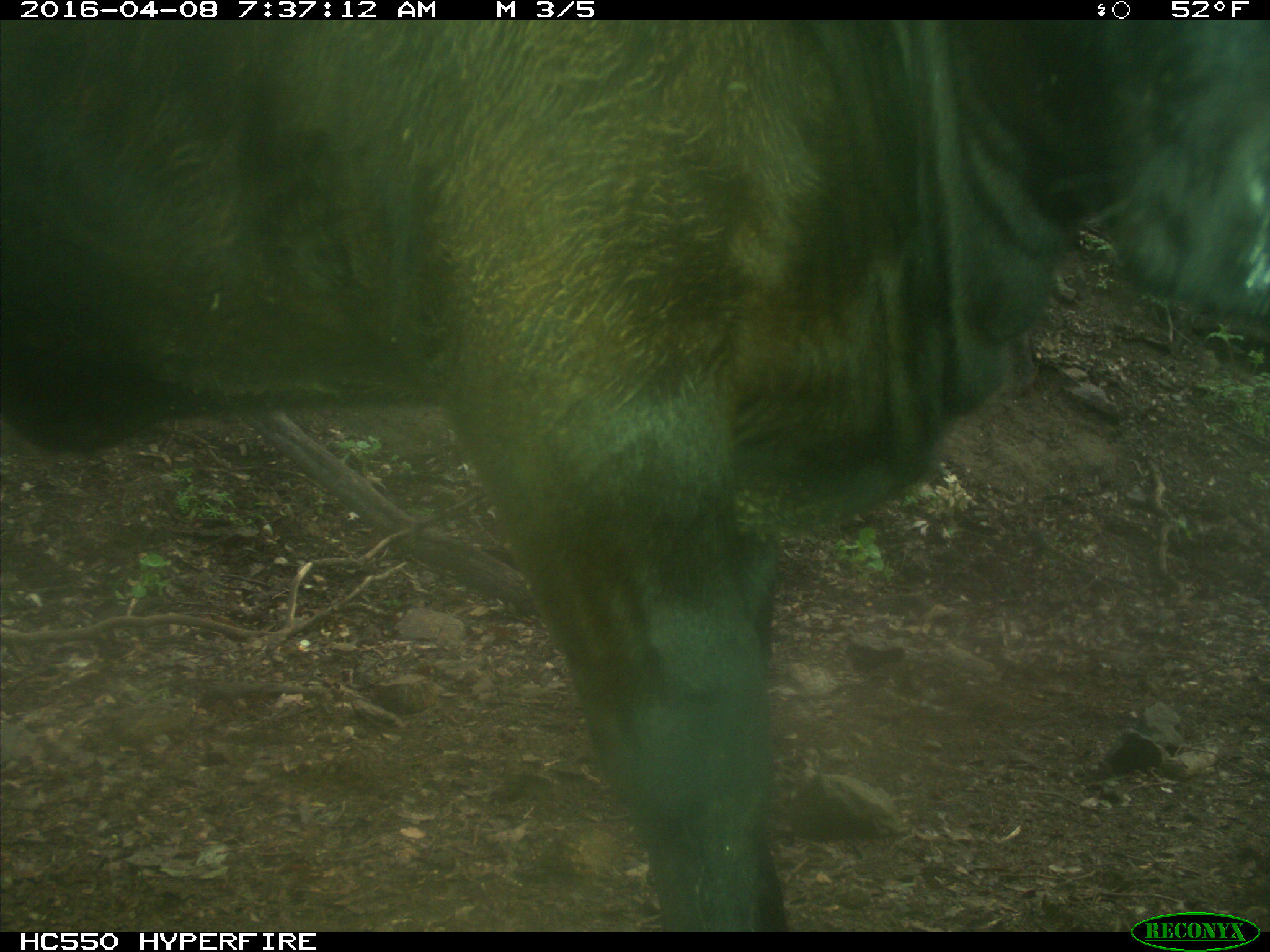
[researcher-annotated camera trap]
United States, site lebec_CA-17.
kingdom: Animalia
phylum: Chordata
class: Mammalia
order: Artiodactyla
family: Bovidae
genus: Bos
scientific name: Bos taurus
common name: domestic cow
Bos taurus (domestic cow).